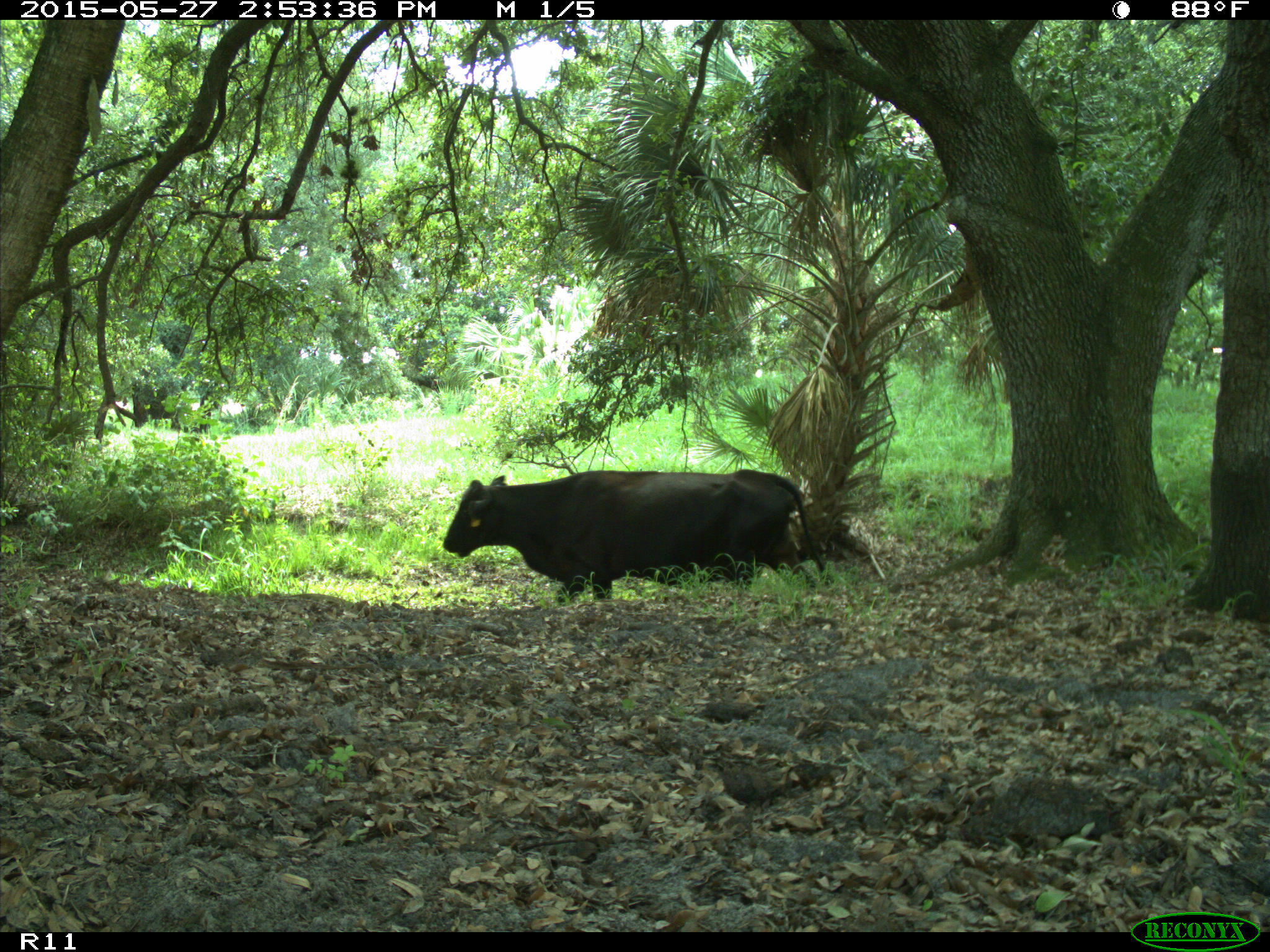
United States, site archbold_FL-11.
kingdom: Animalia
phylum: Chordata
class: Mammalia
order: Artiodactyla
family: Bovidae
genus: Bos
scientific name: Bos taurus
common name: domestic cow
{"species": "Bos taurus (domestic cow)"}